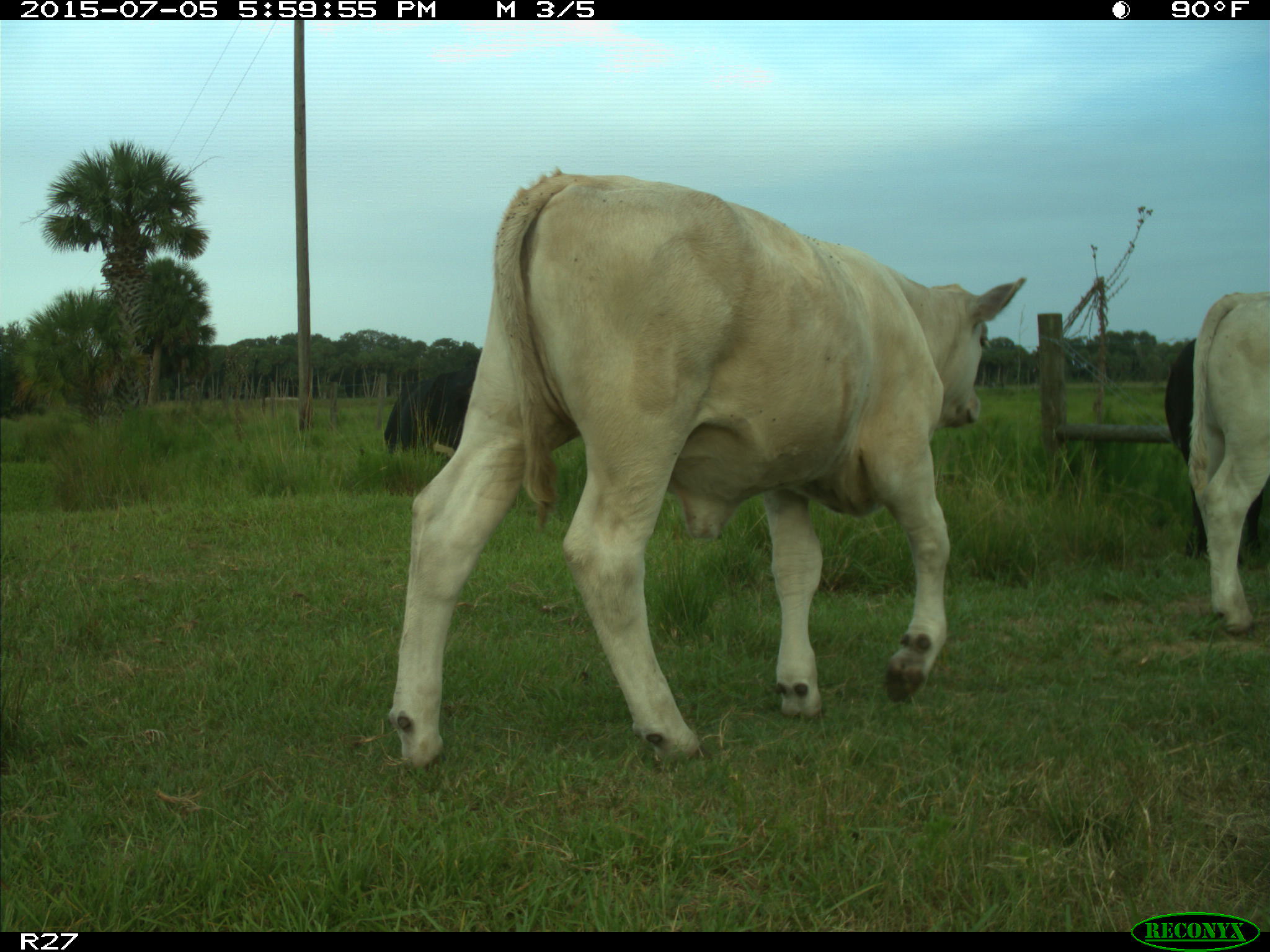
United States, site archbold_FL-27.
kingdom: Animalia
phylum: Chordata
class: Mammalia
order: Artiodactyla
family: Bovidae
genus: Bos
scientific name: Bos taurus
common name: domestic cow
Bos taurus (domestic cow).